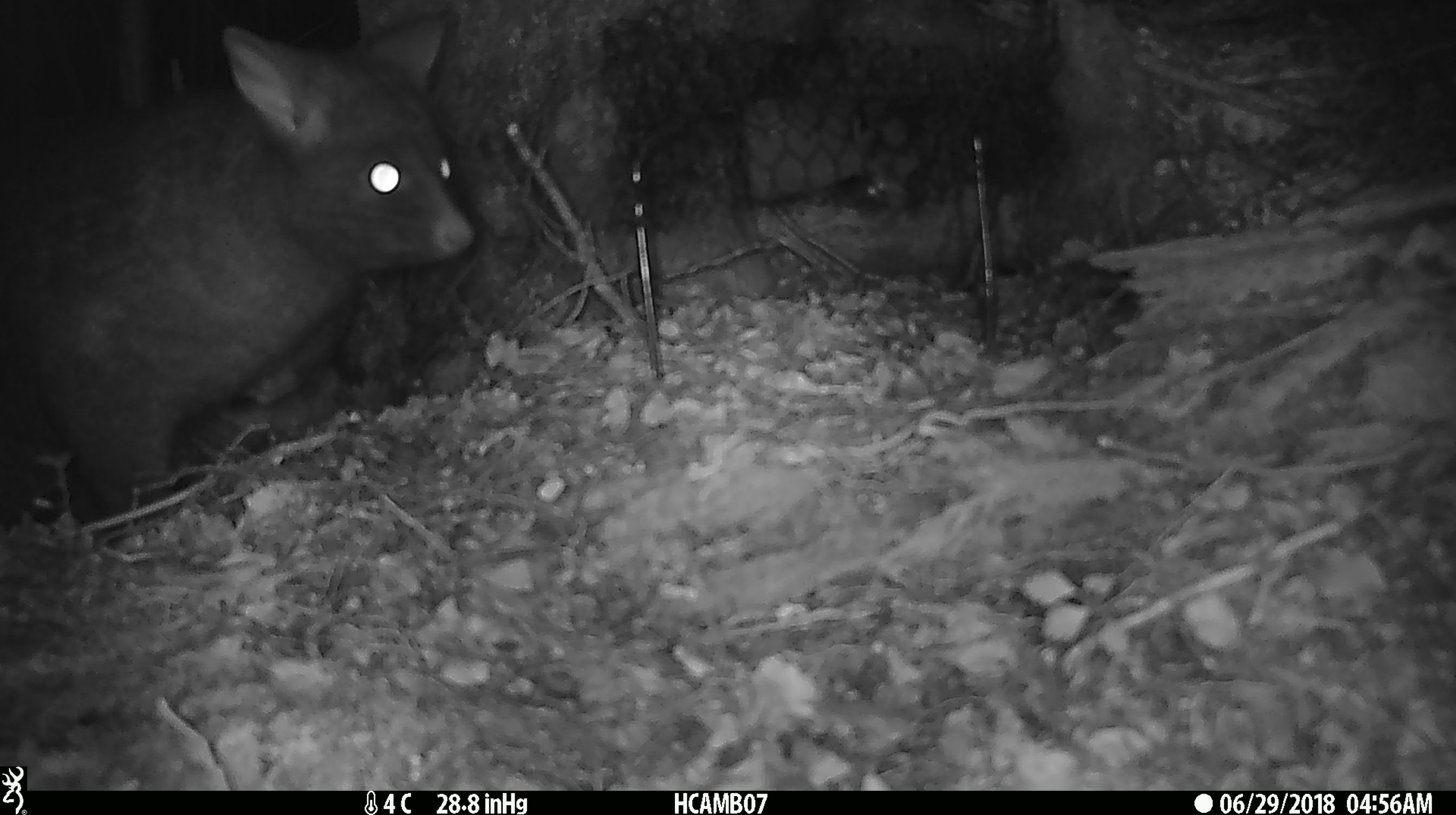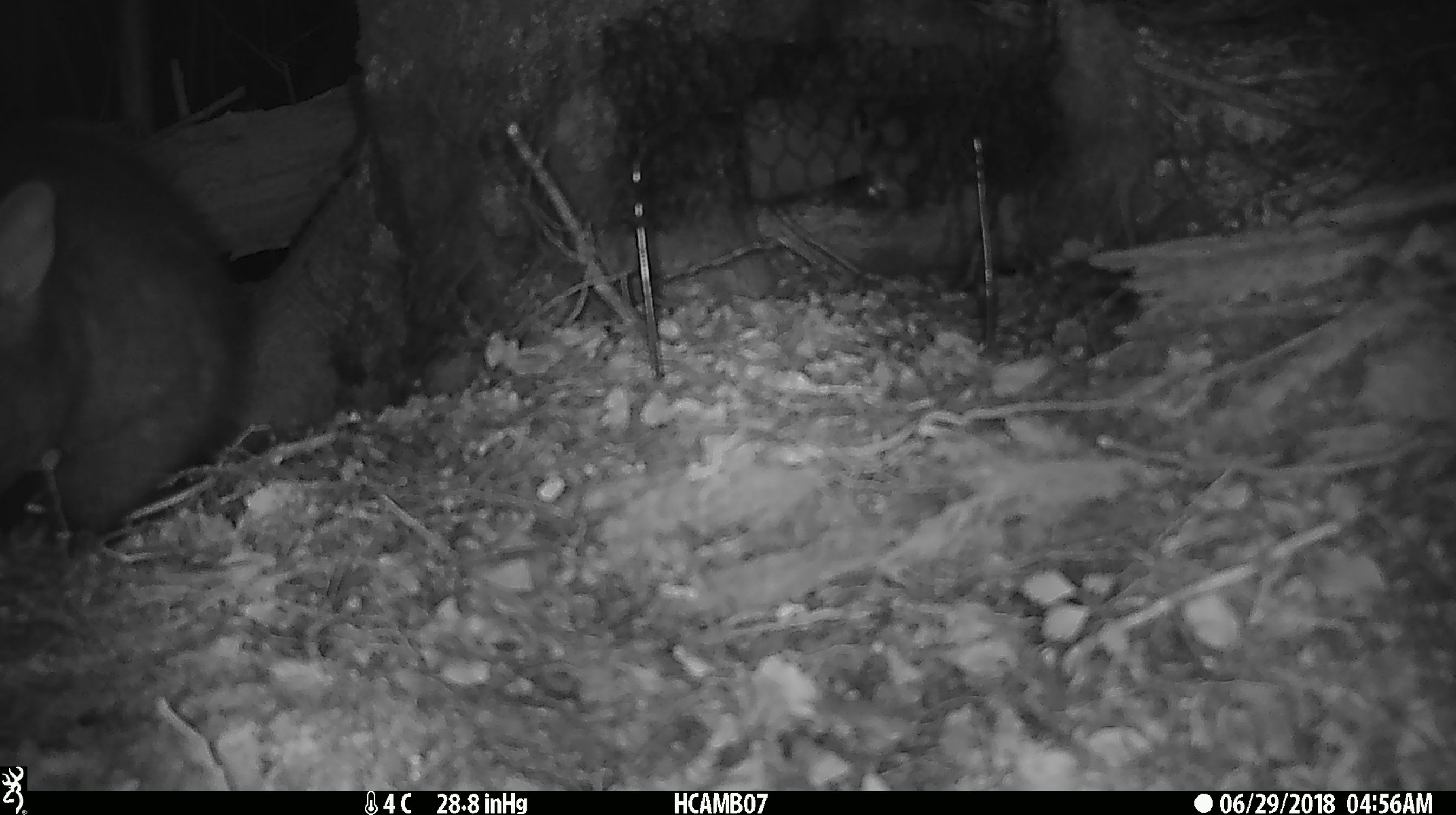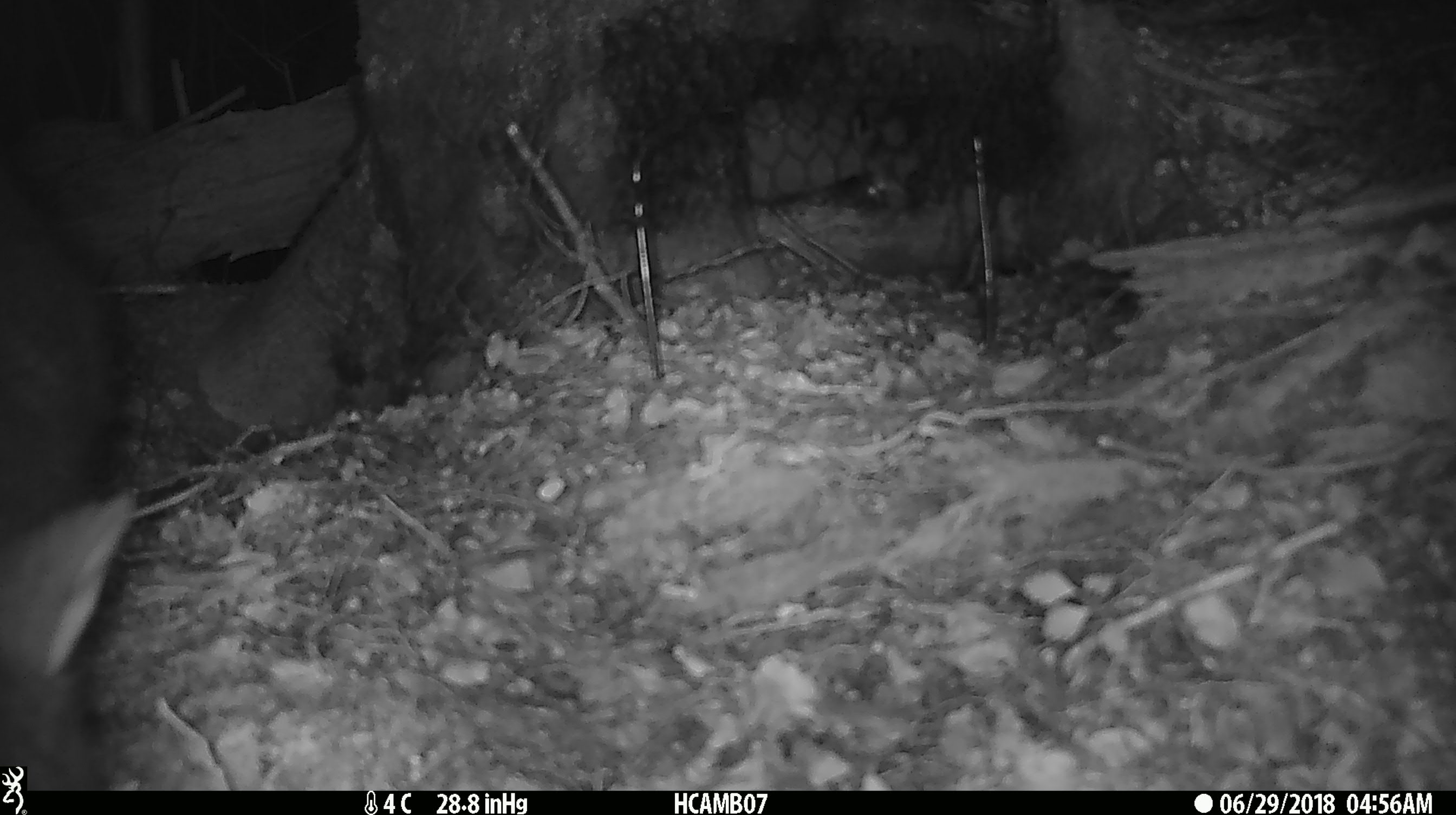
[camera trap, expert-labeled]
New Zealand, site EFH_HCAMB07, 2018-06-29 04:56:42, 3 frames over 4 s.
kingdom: Animalia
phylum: Chordata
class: Mammalia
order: Diprotodontia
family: Phalangeridae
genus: Trichosurus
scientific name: Trichosurus vulpecula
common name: common brushtail possum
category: possum